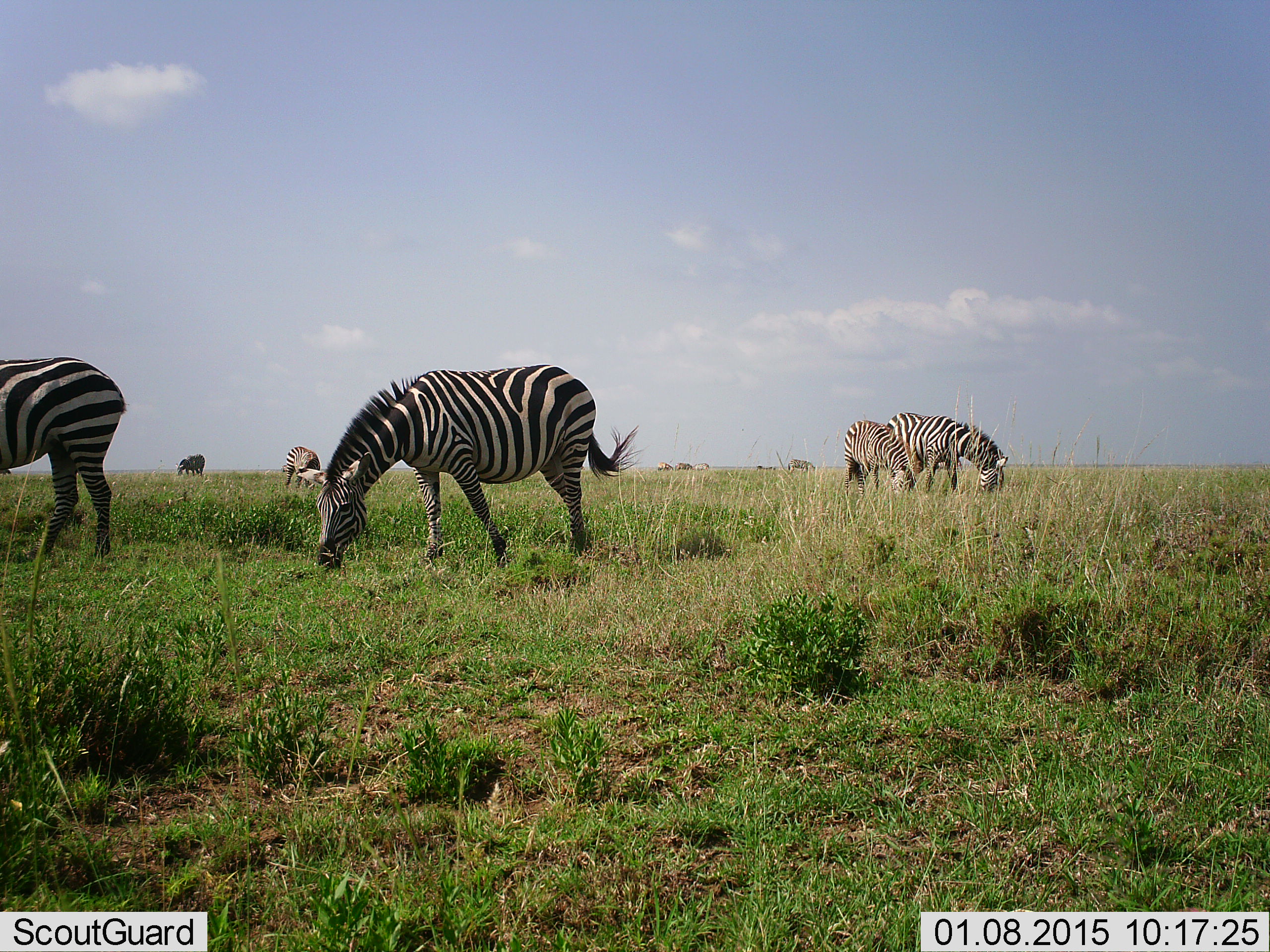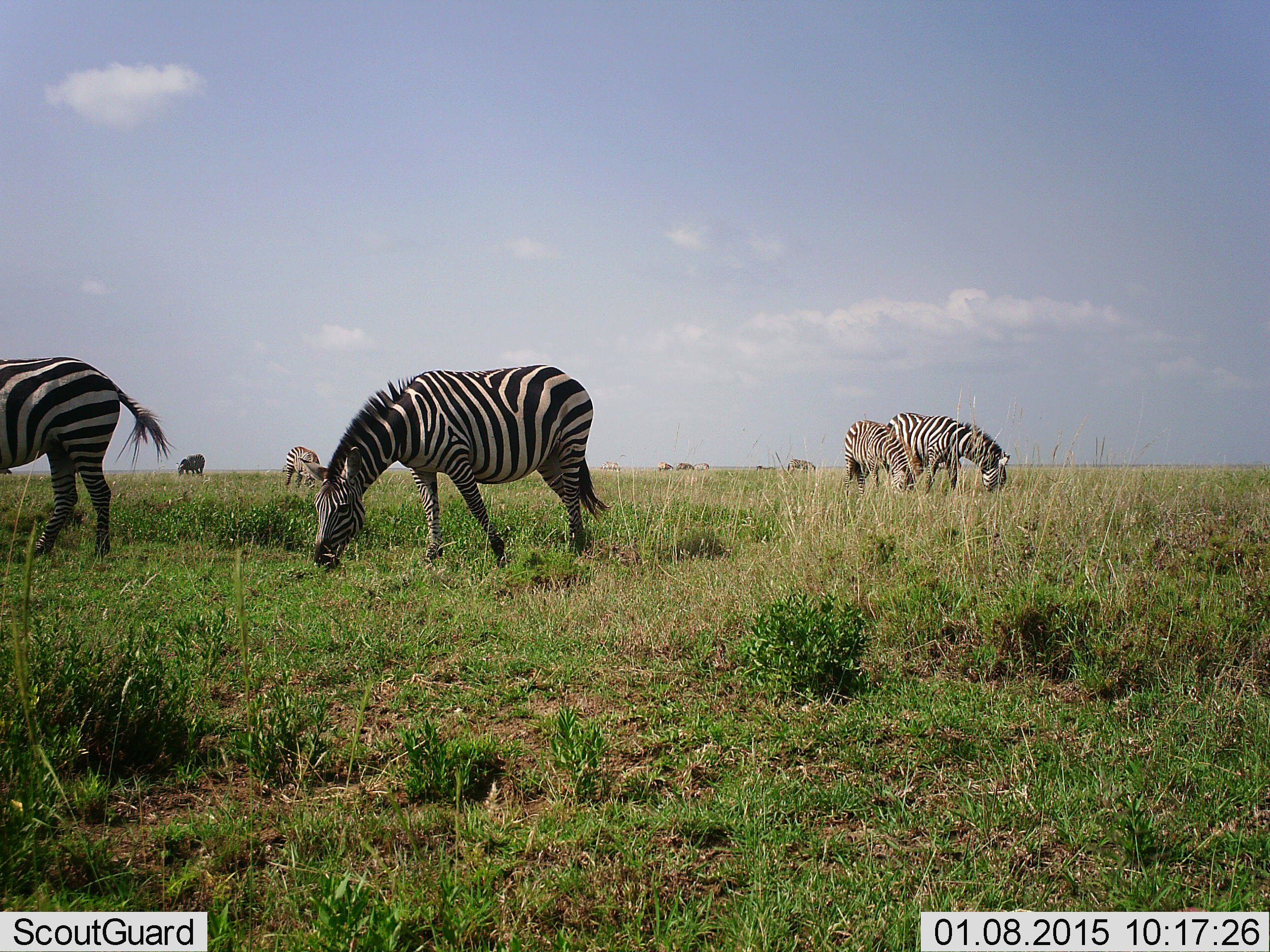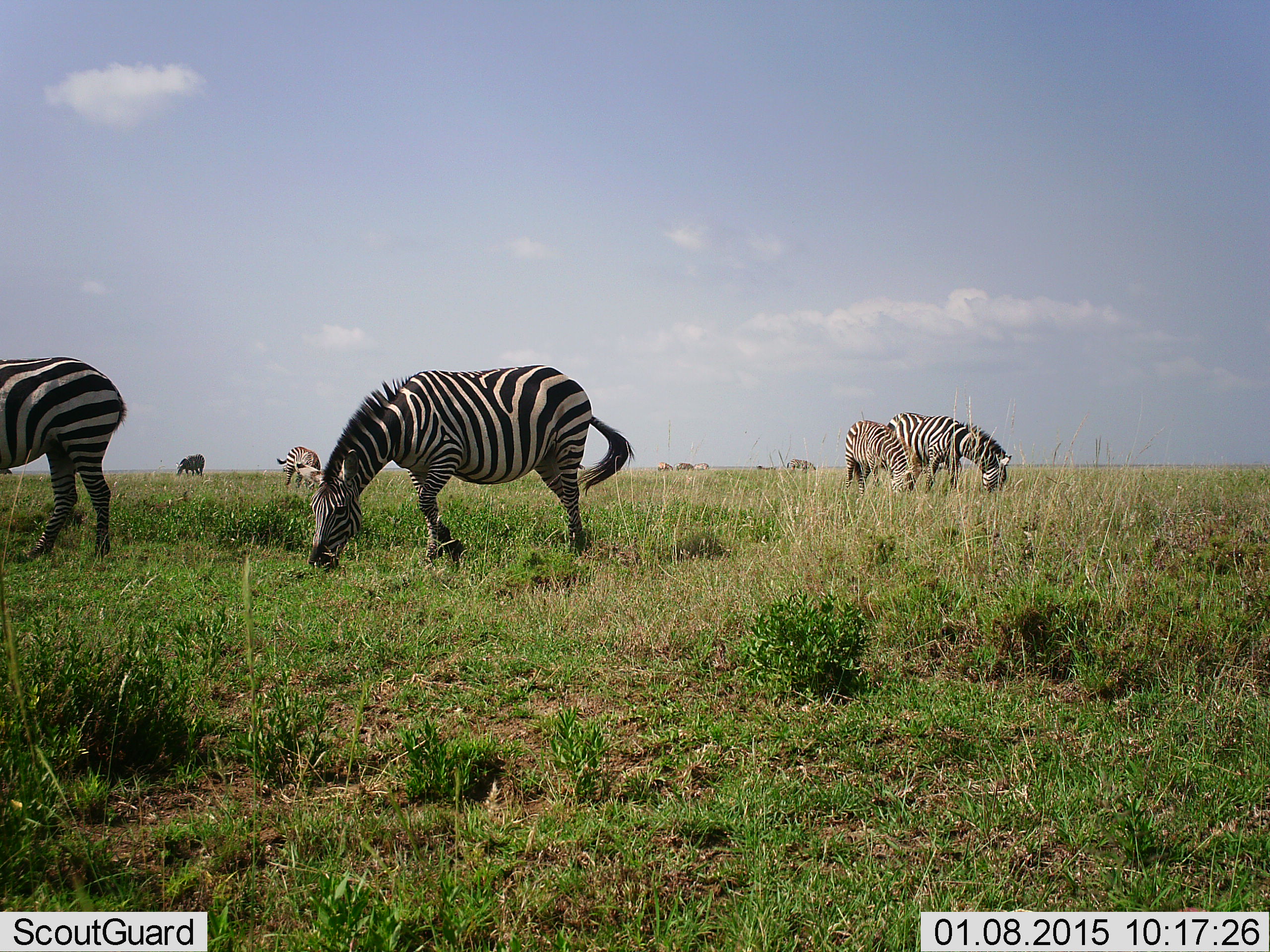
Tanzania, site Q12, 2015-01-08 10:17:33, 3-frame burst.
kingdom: Animalia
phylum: Chordata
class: Mammalia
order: Perissodactyla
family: Equidae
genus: Equus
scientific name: Equus quagga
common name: plains zebra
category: zebra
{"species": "zebra (plains zebra) (Equus quagga)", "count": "10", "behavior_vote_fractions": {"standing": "30%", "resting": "0%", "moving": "0%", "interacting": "0%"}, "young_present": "10%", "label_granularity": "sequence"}